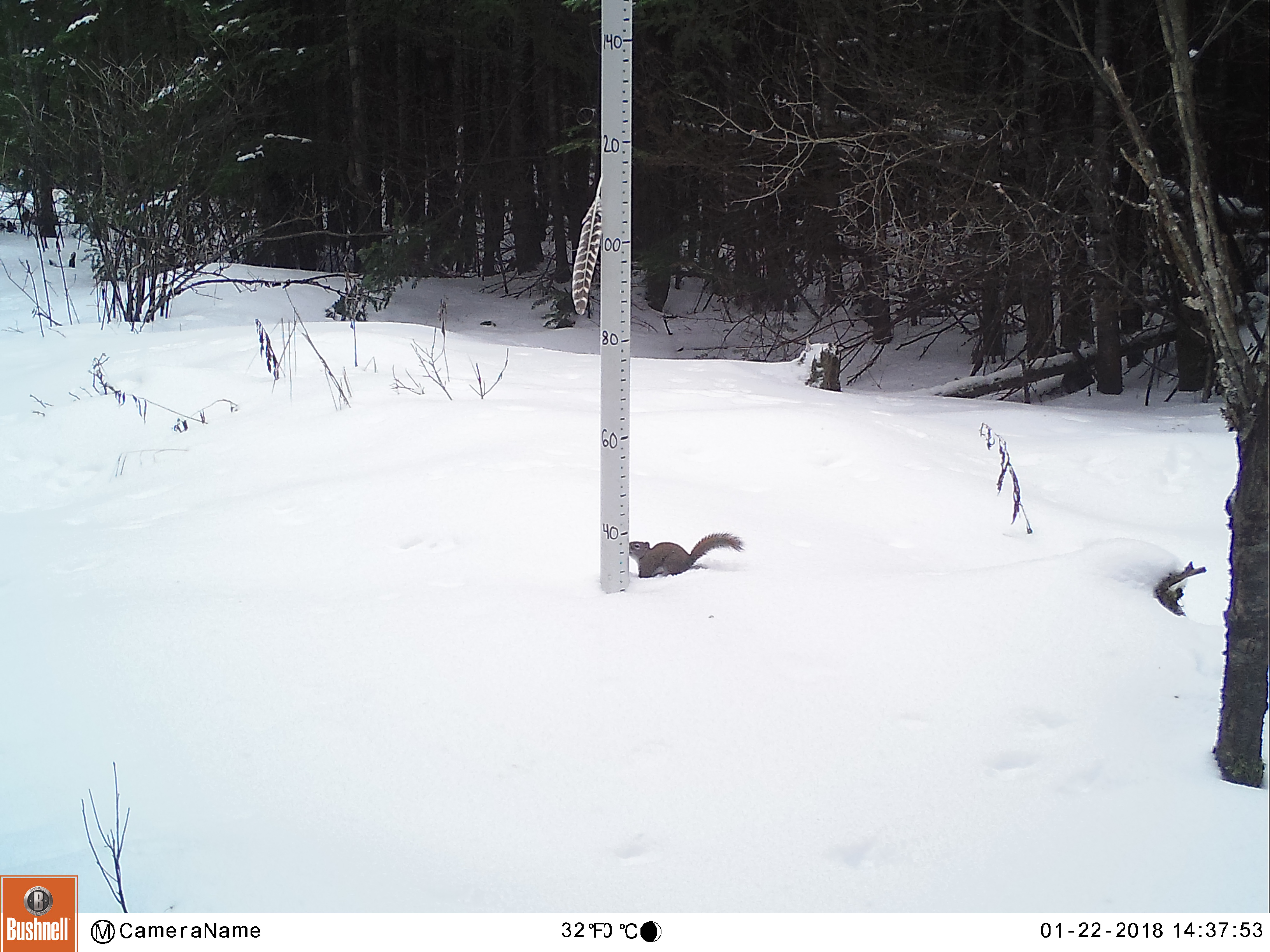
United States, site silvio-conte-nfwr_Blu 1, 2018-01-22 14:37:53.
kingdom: Animalia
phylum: Chordata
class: Mammalia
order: Rodentia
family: Sciuridae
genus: Tamiasciurus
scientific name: Tamiasciurus hudsonicus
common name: red squirrel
Red squirrel (Tamiasciurus hudsonicus).